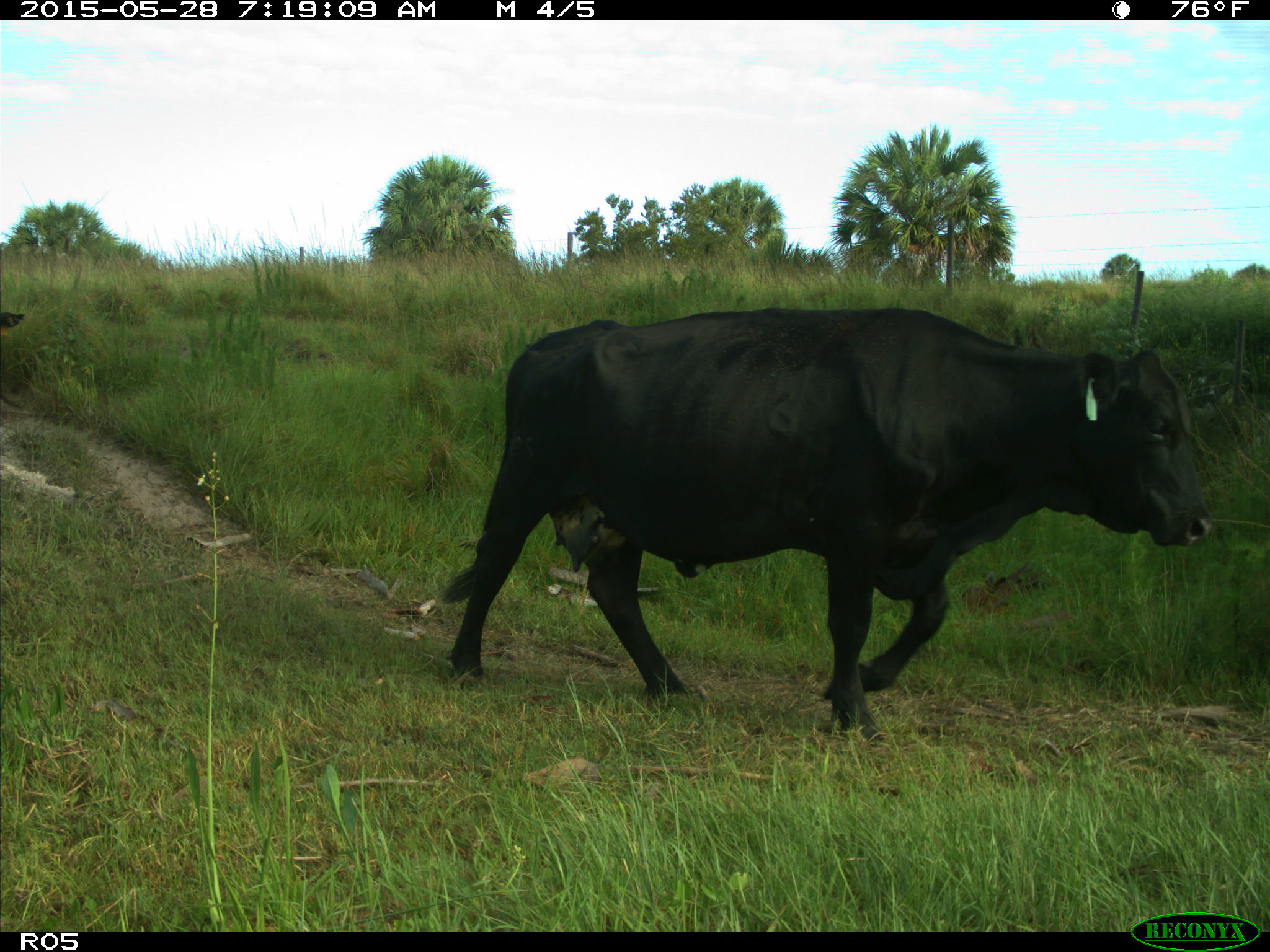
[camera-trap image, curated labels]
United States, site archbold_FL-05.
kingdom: Animalia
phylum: Chordata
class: Mammalia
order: Artiodactyla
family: Bovidae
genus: Bos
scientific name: Bos taurus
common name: domestic cow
Bos taurus (domestic cow).